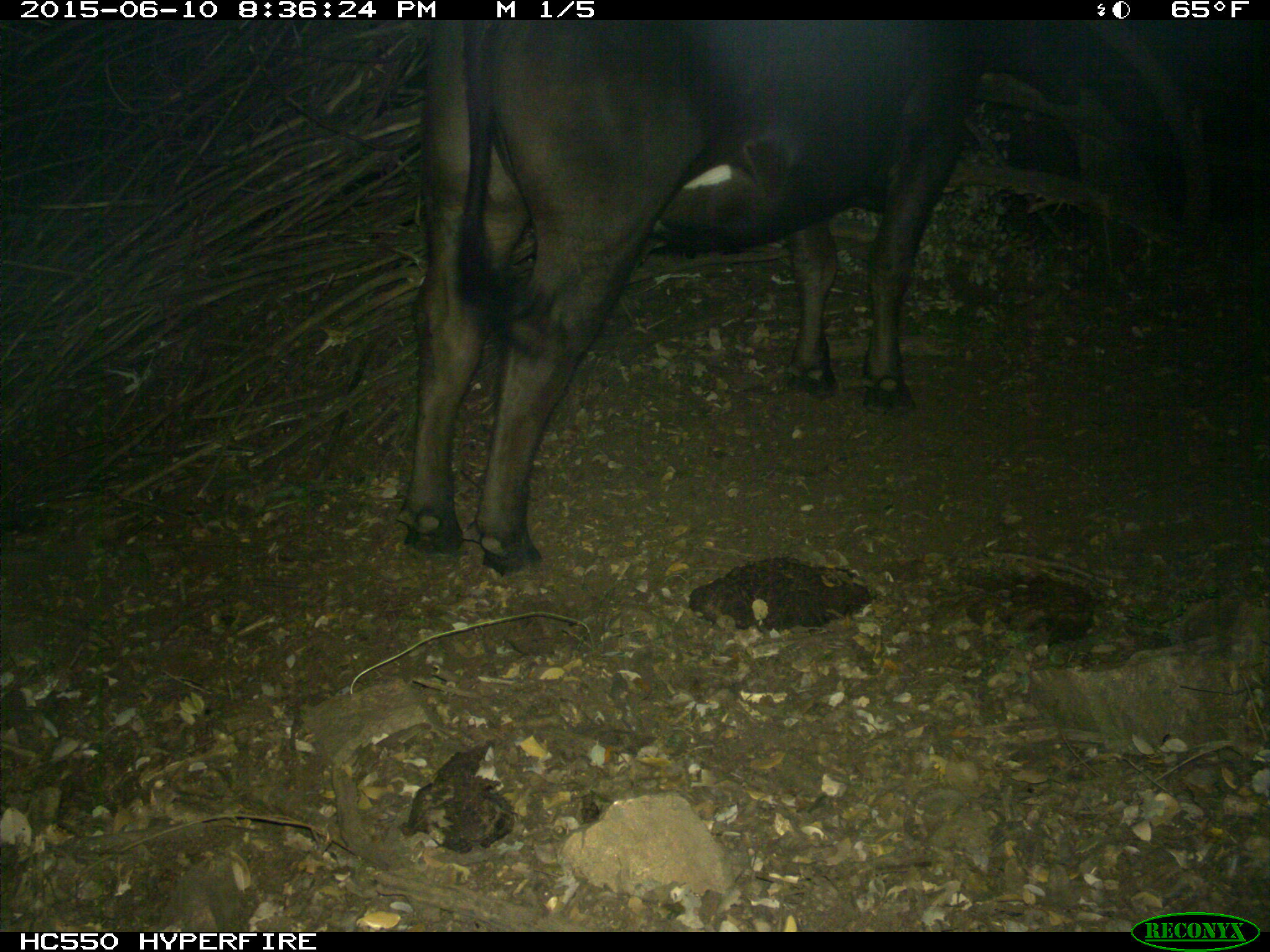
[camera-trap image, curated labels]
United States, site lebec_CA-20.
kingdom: Animalia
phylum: Chordata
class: Mammalia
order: Artiodactyla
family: Bovidae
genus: Bos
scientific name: Bos taurus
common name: domestic cow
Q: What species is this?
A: Bos taurus (domestic cow).